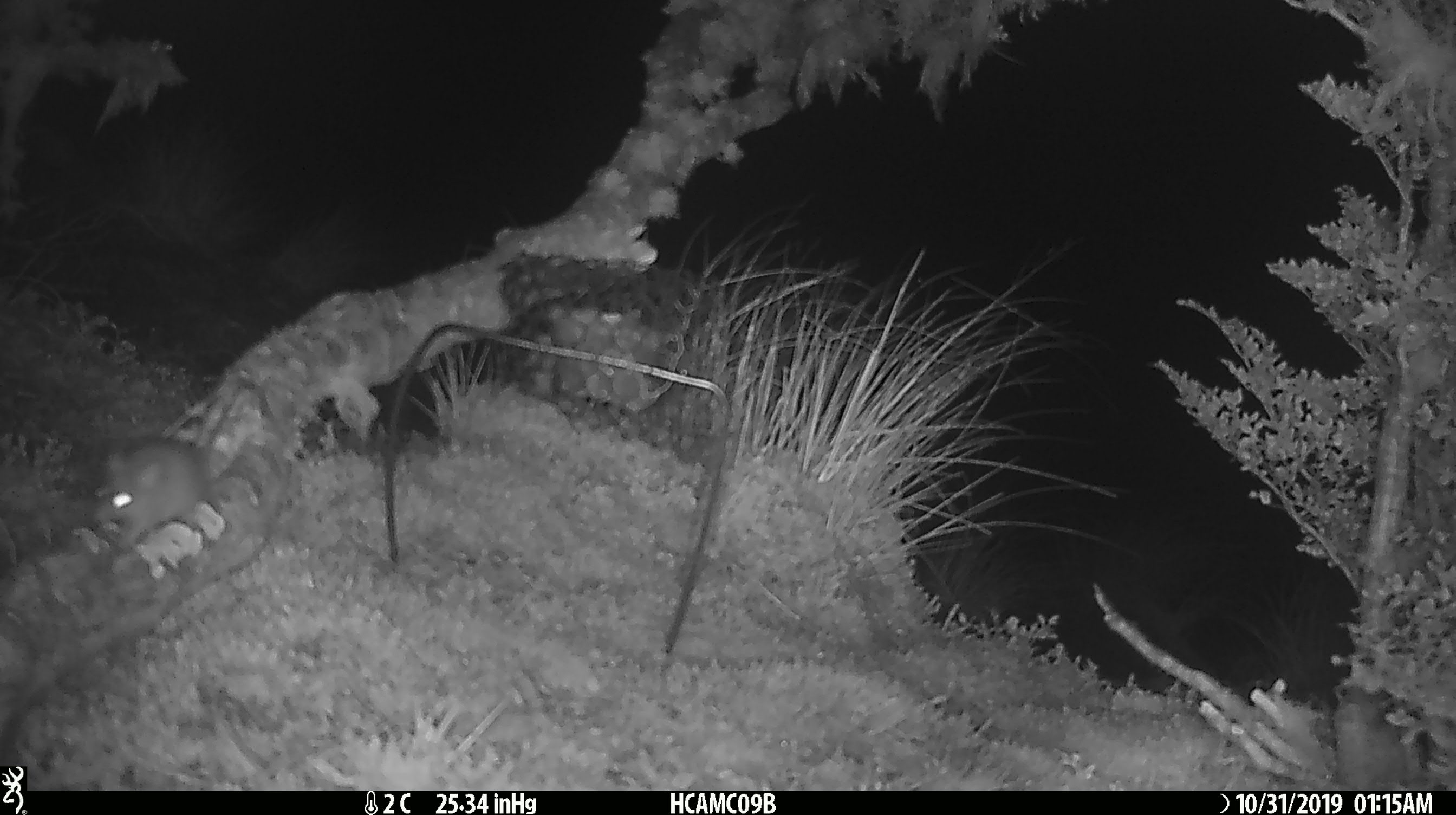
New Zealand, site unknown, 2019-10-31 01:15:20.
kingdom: Animalia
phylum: Chordata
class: Mammalia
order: Rodentia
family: Muridae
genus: Mus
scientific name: Mus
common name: mouse